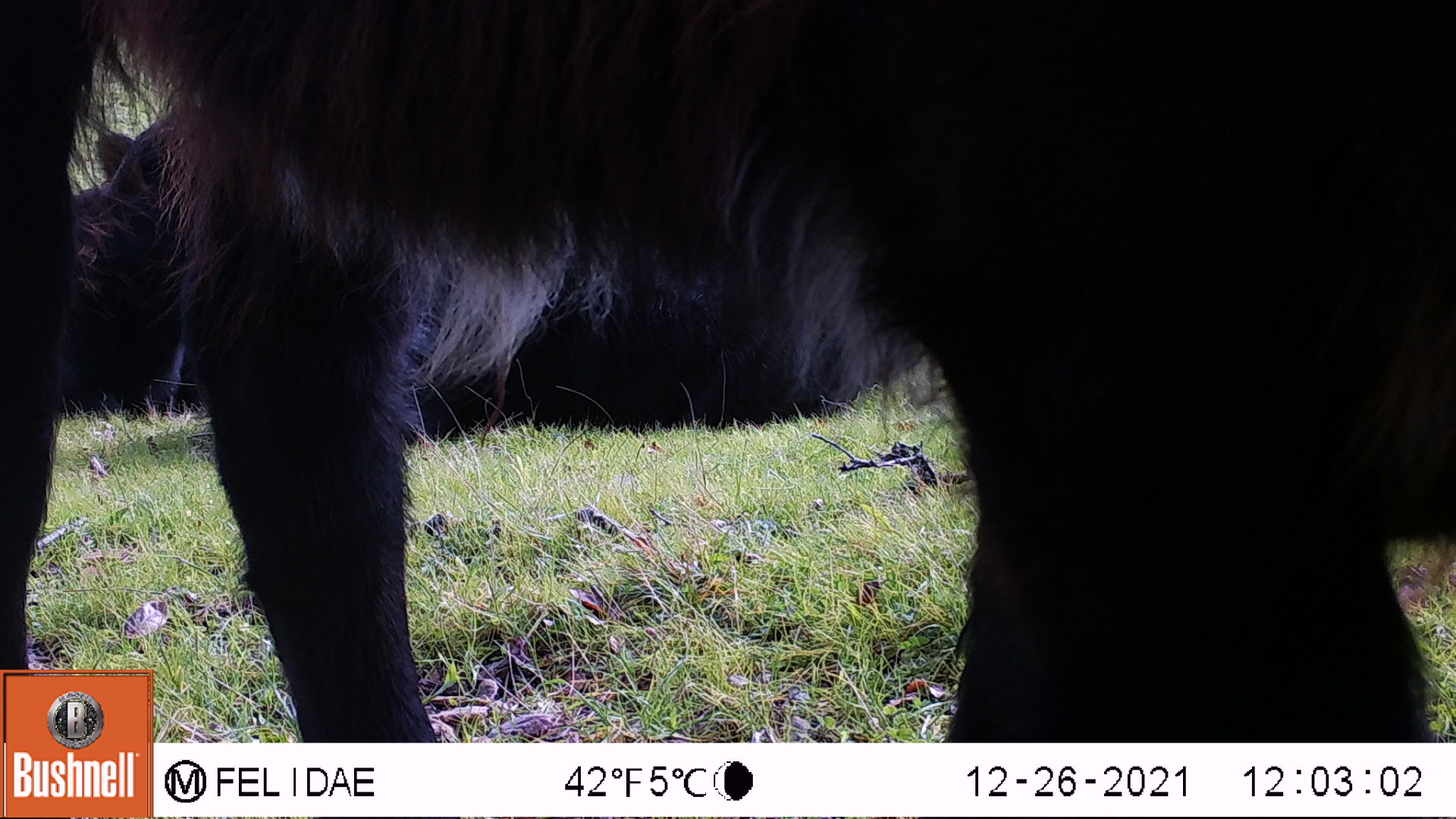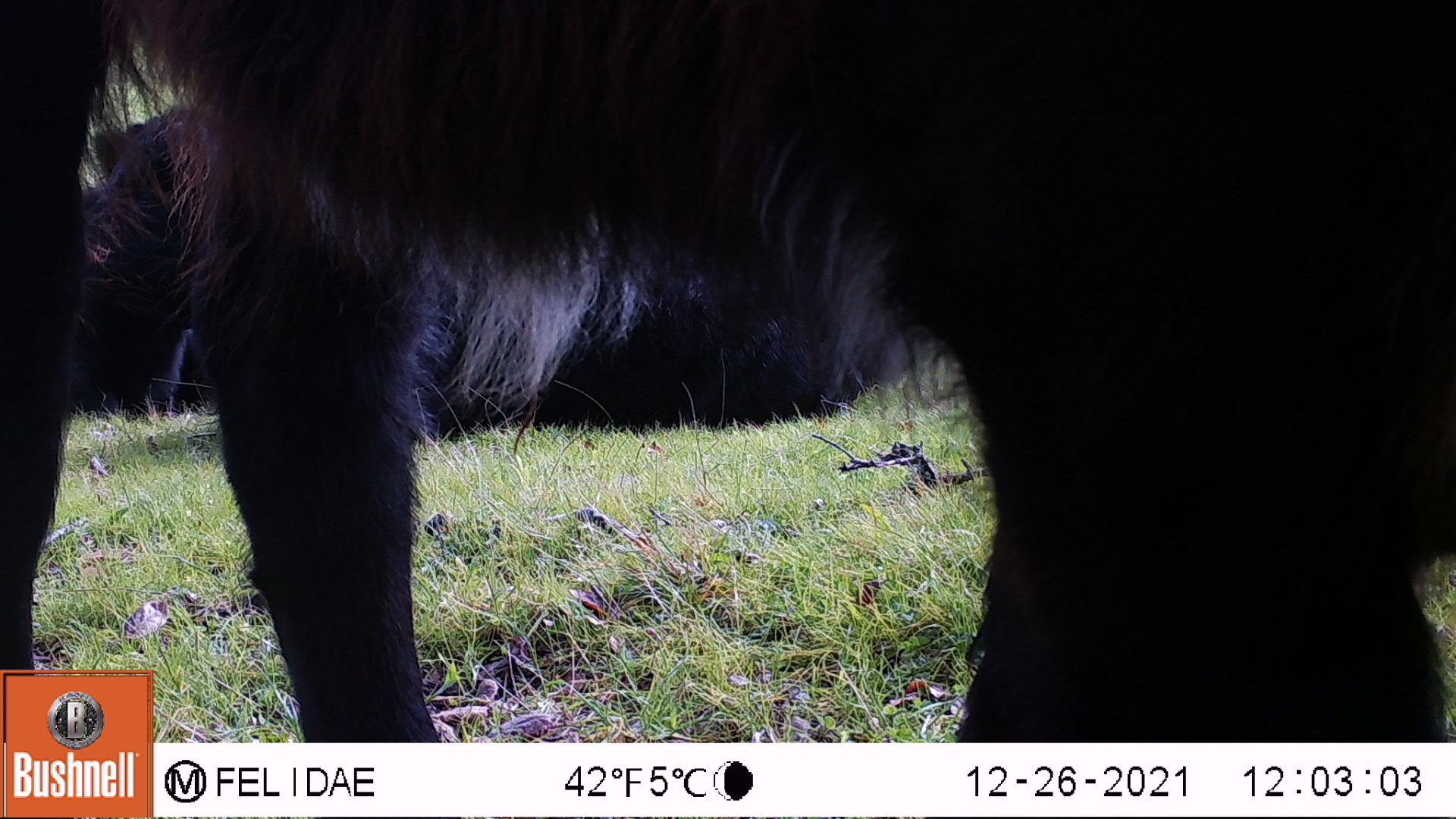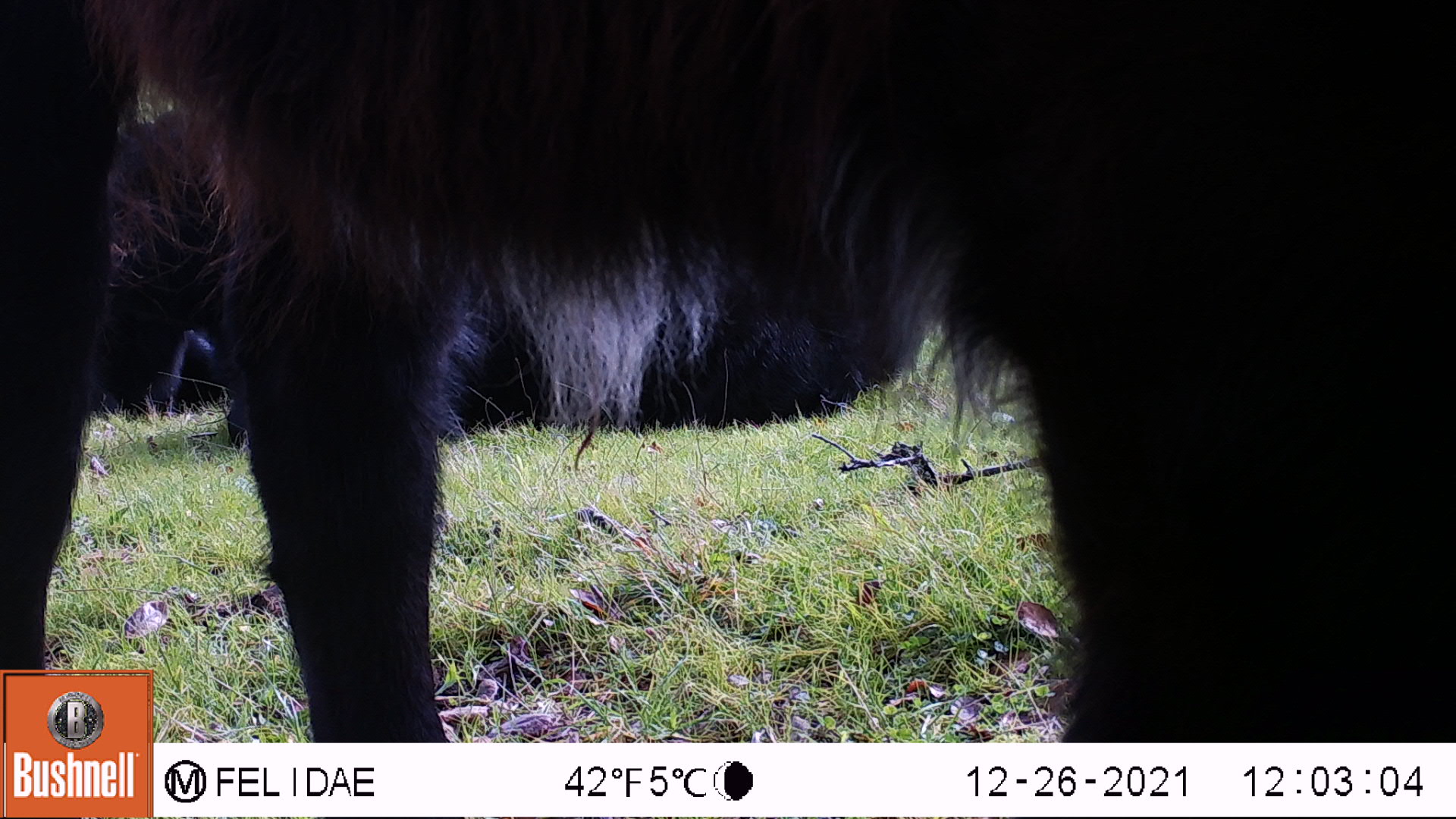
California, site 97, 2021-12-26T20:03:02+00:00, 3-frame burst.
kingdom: Animalia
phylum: Chordata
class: Mammalia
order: Artiodactyla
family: Bovidae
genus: Bos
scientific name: Bos taurus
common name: domestic cattle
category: cattle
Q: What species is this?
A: Cattle (domestic cattle) (Bos taurus).